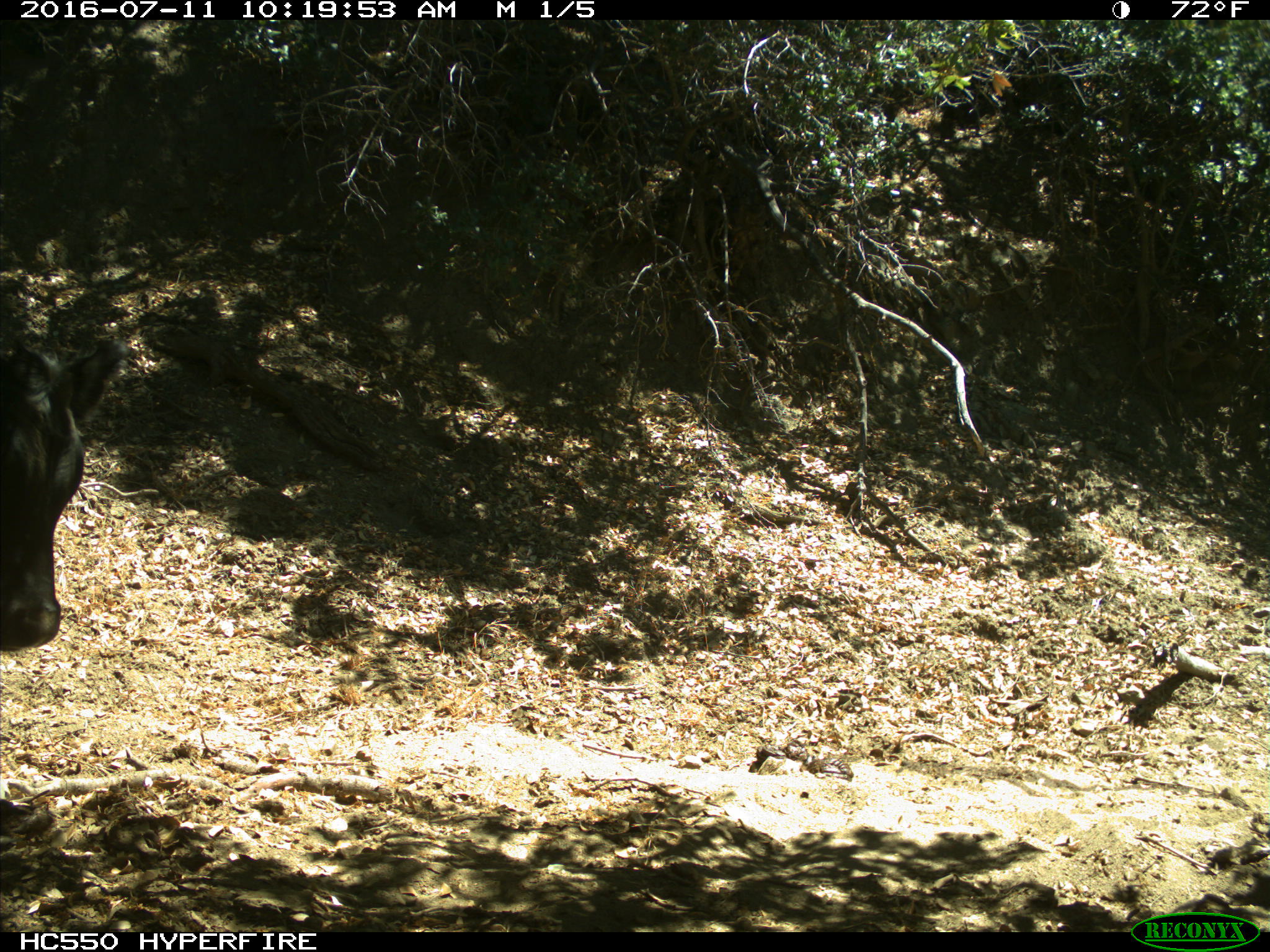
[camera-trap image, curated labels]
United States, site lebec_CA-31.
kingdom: Animalia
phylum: Chordata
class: Mammalia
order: Artiodactyla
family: Bovidae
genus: Bos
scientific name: Bos taurus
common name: domestic cow